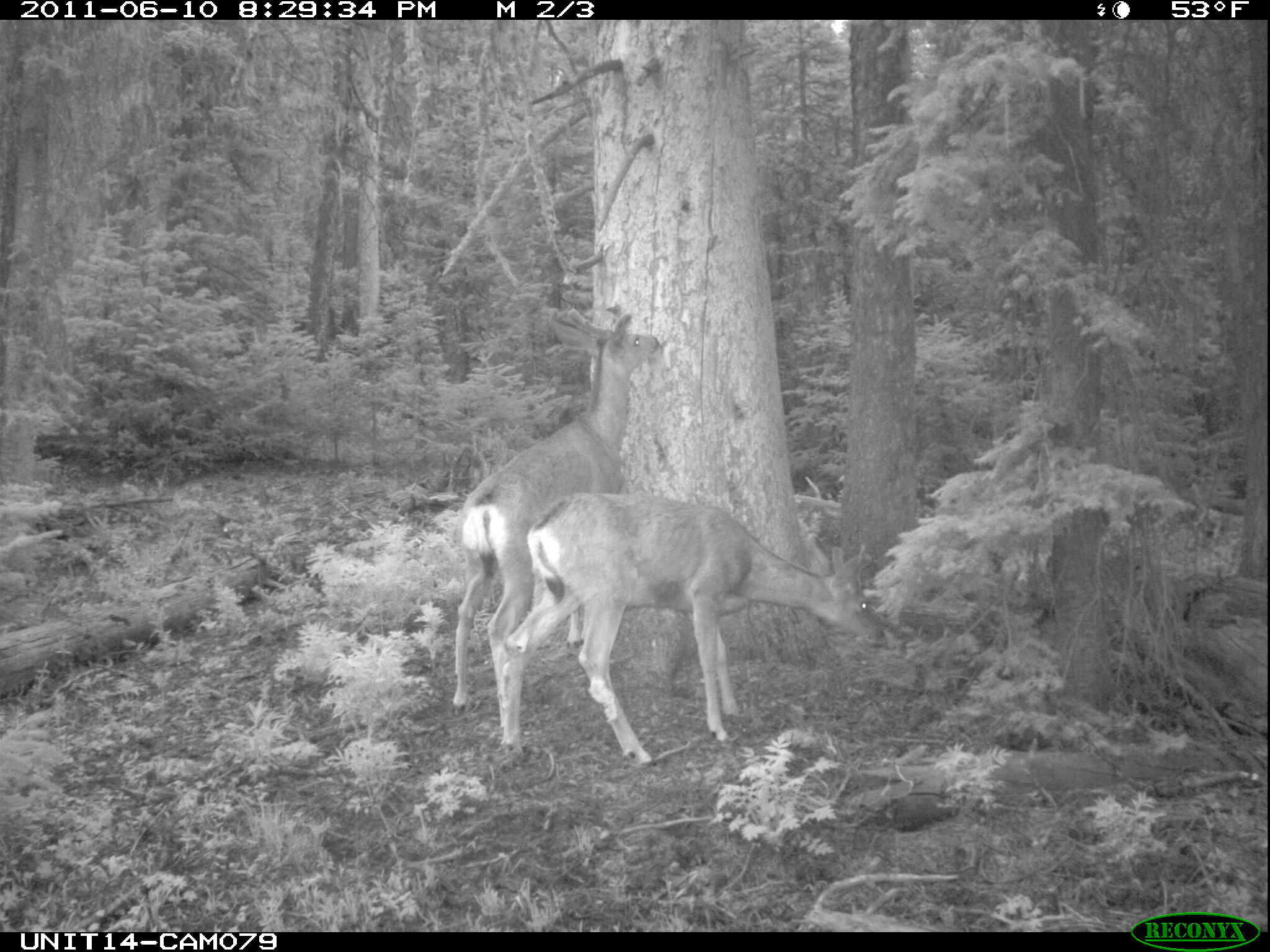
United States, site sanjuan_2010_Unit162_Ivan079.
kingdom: Animalia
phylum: Chordata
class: Mammalia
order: Artiodactyla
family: Cervidae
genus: Odocoileus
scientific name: Odocoileus hemionus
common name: mule deer